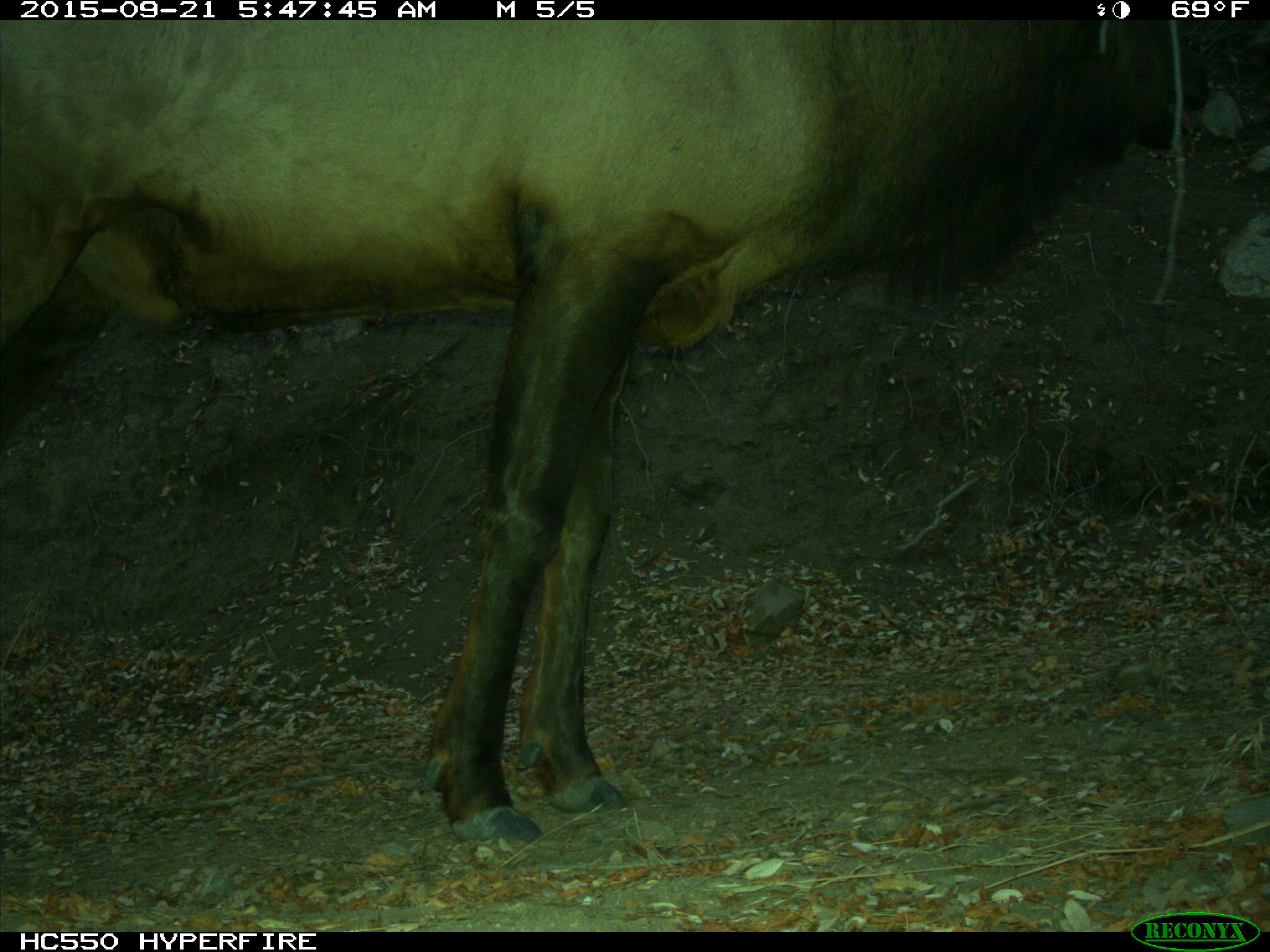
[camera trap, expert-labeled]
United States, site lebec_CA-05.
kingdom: Animalia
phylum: Chordata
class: Mammalia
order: Artiodactyla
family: Cervidae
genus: Cervus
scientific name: Cervus canadensis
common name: elk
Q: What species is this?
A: Cervus canadensis (elk).